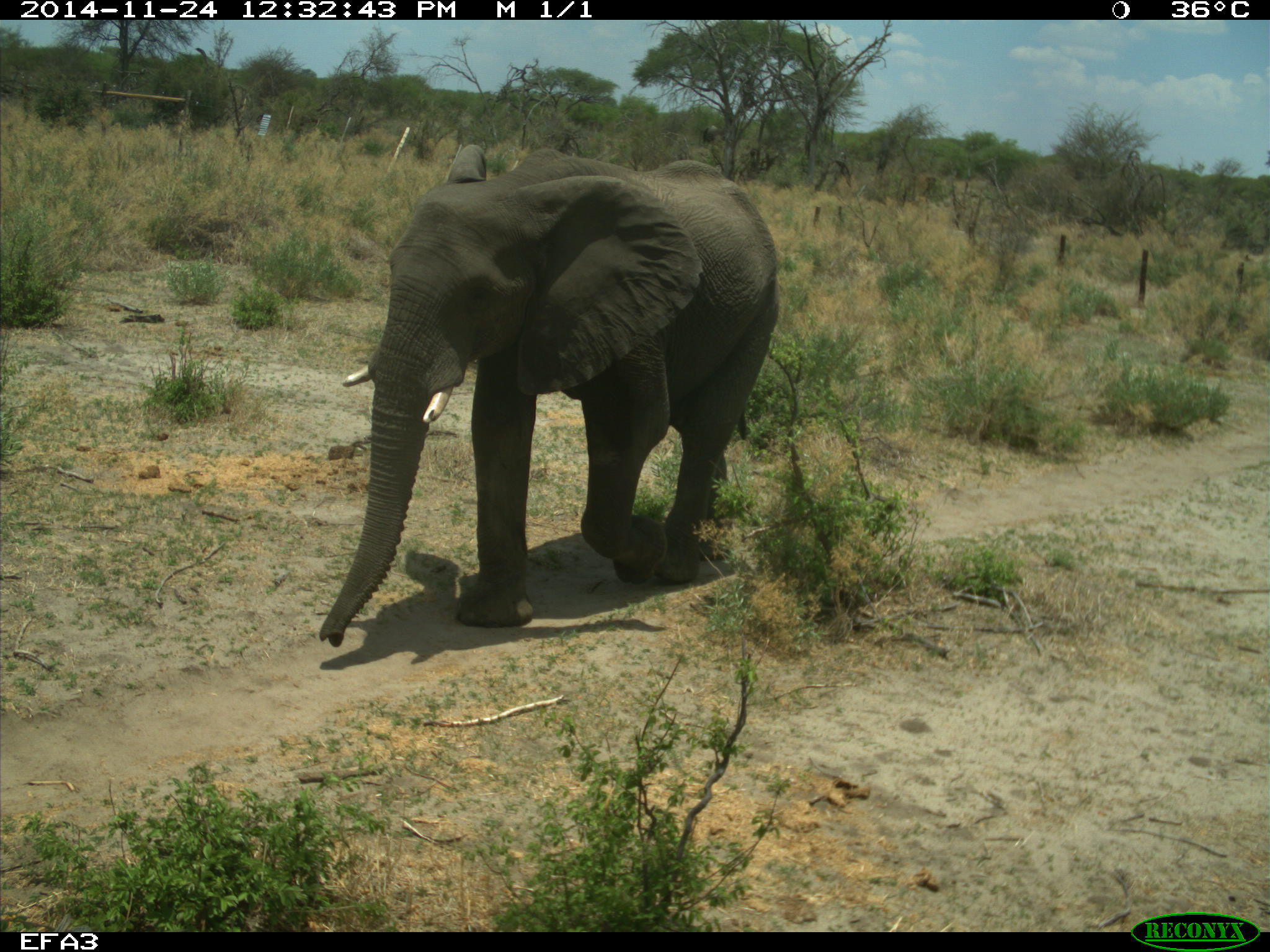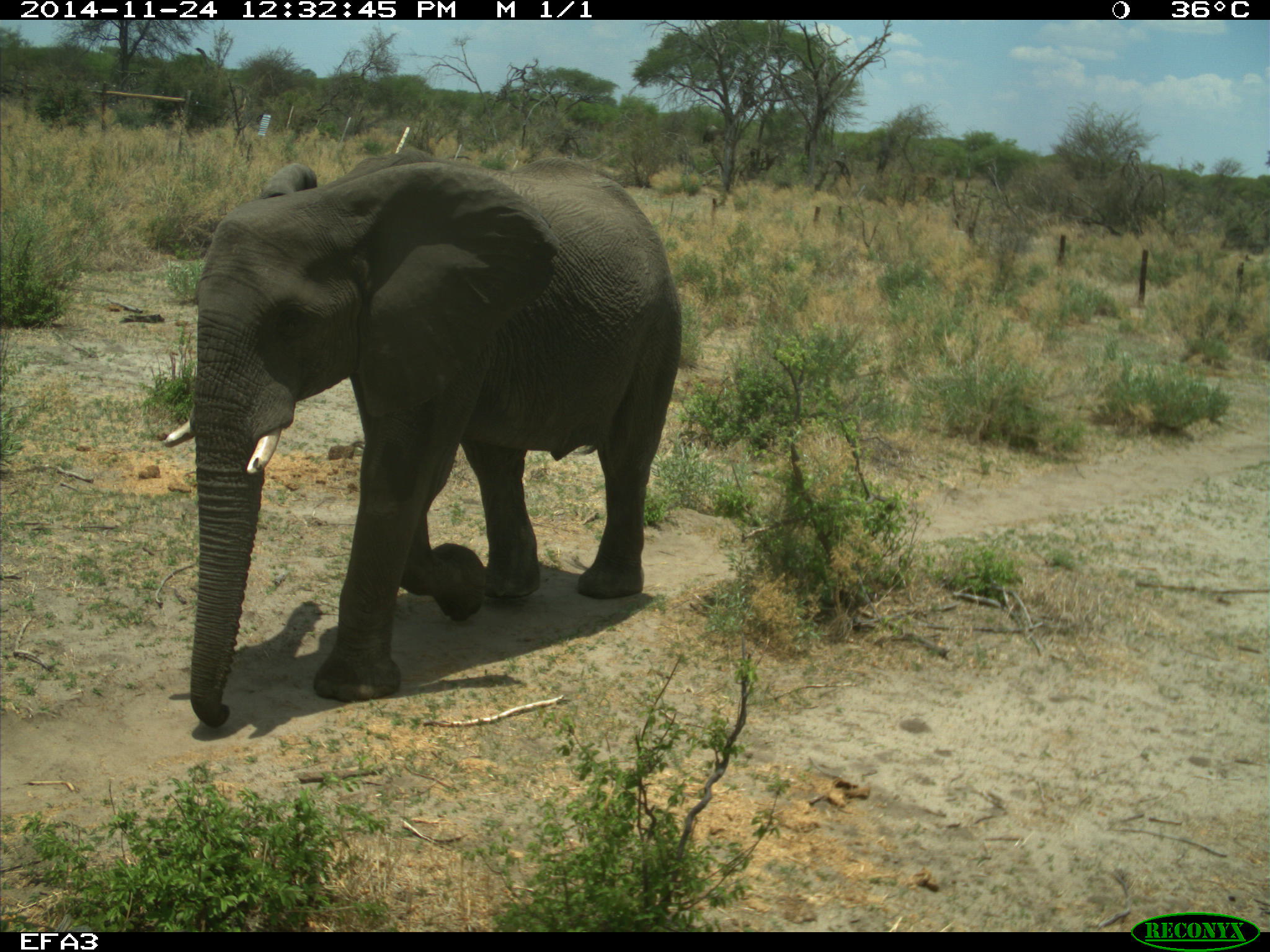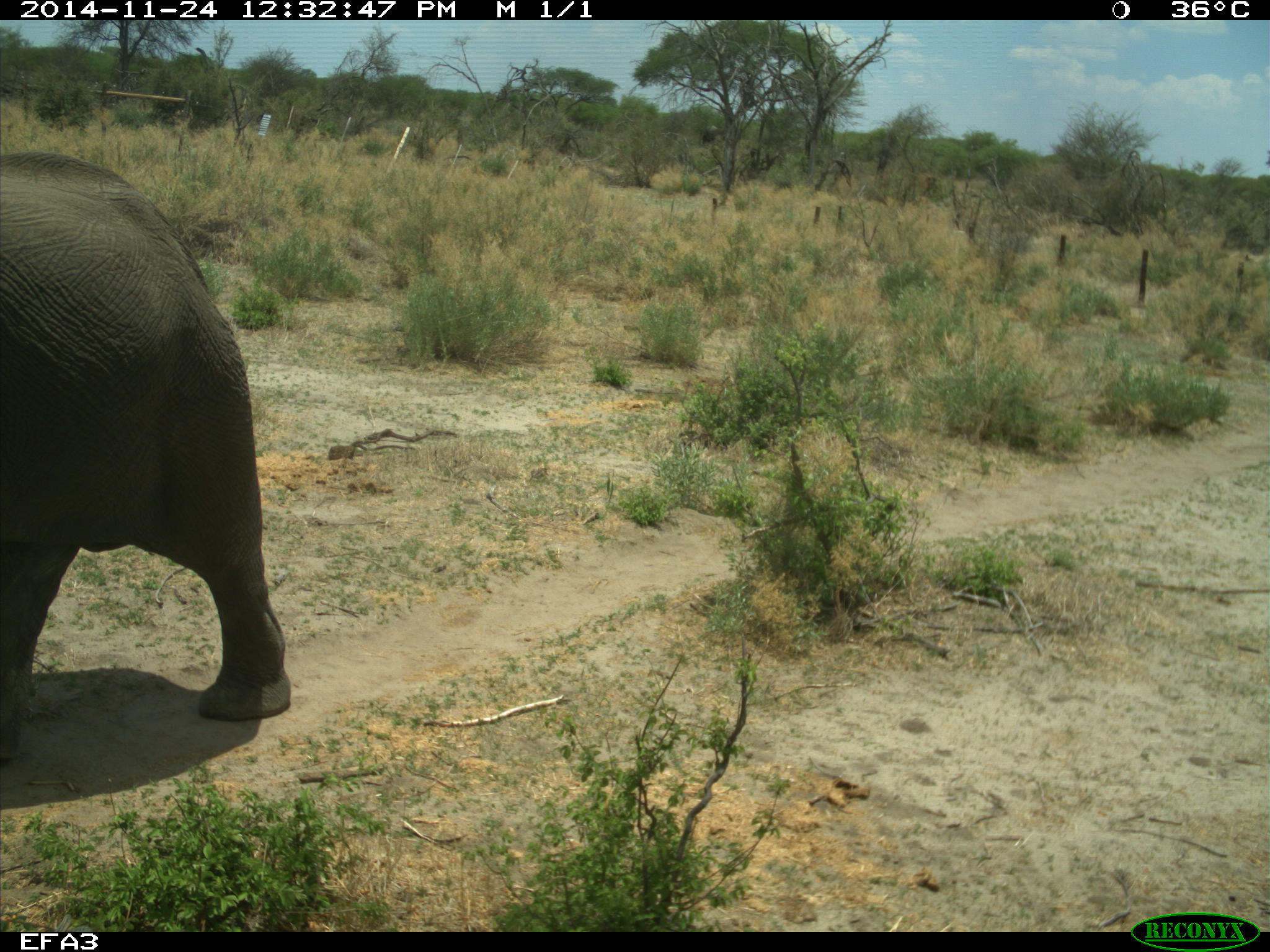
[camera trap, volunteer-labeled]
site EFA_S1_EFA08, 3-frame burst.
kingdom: Animalia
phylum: Chordata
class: Mammalia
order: Proboscidea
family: Elephantidae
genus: Loxodonta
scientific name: Loxodonta africana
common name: african bush elephant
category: elephant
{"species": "elephant (african bush elephant) (Loxodonta africana)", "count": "1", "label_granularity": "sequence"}